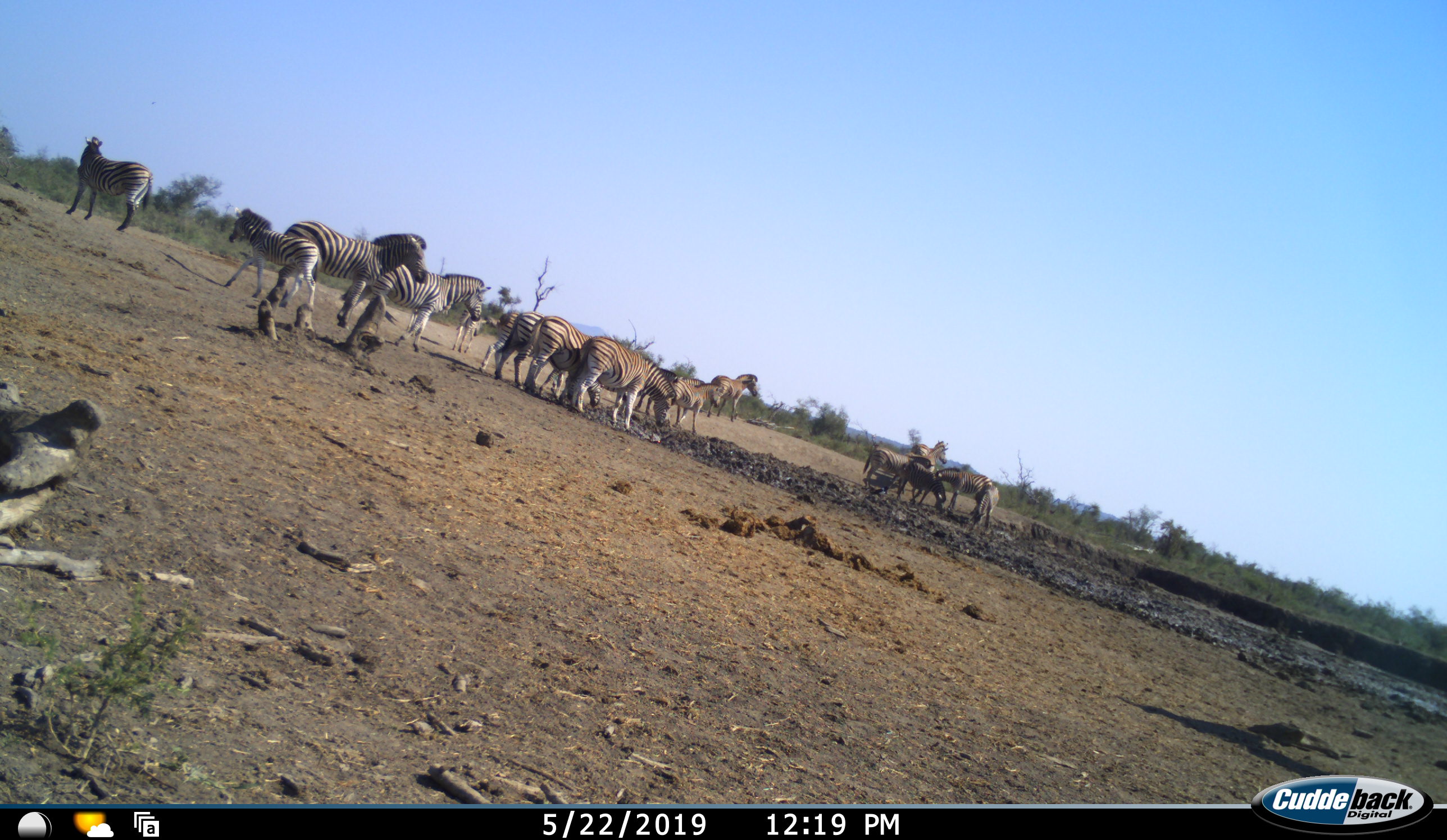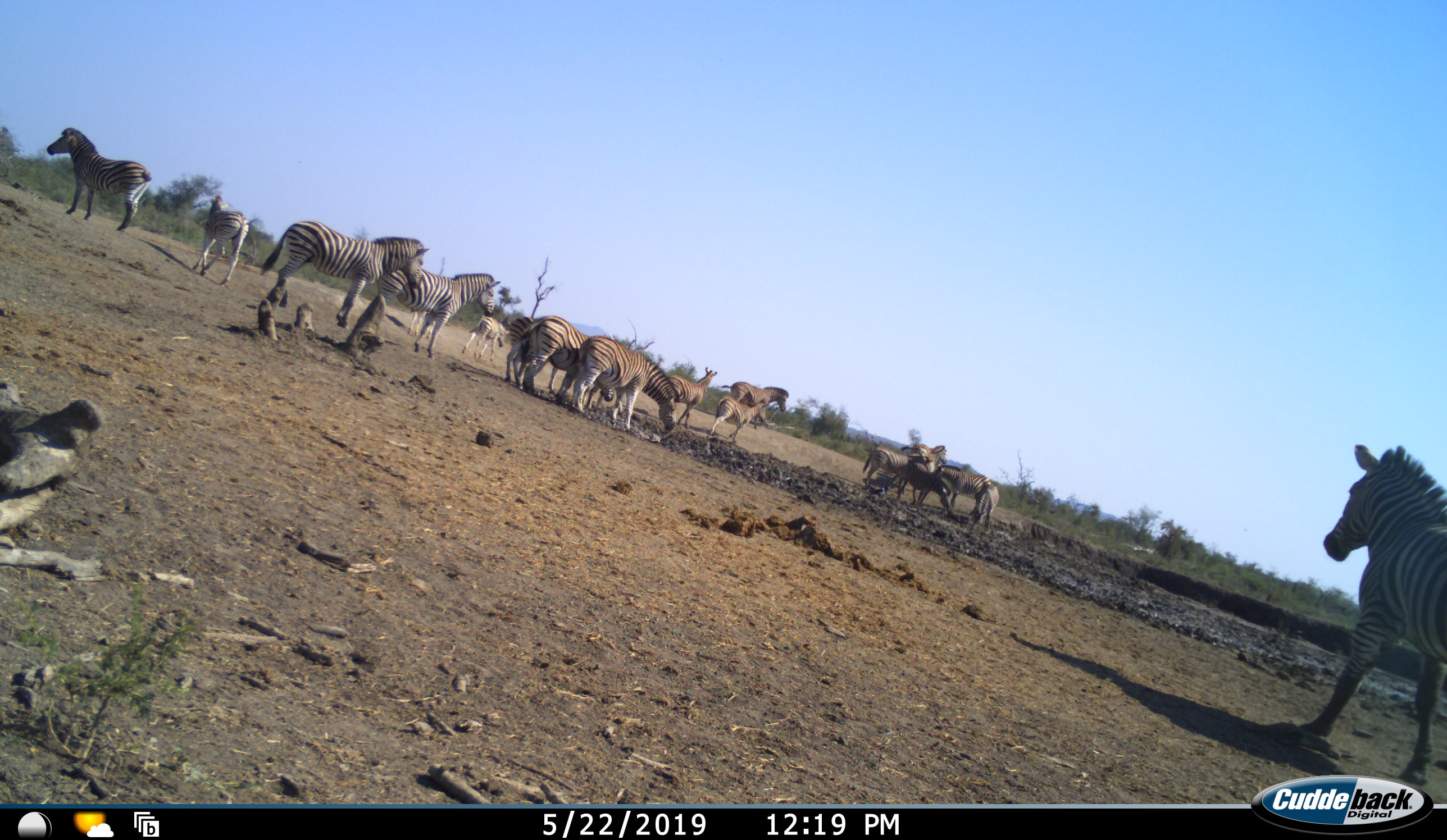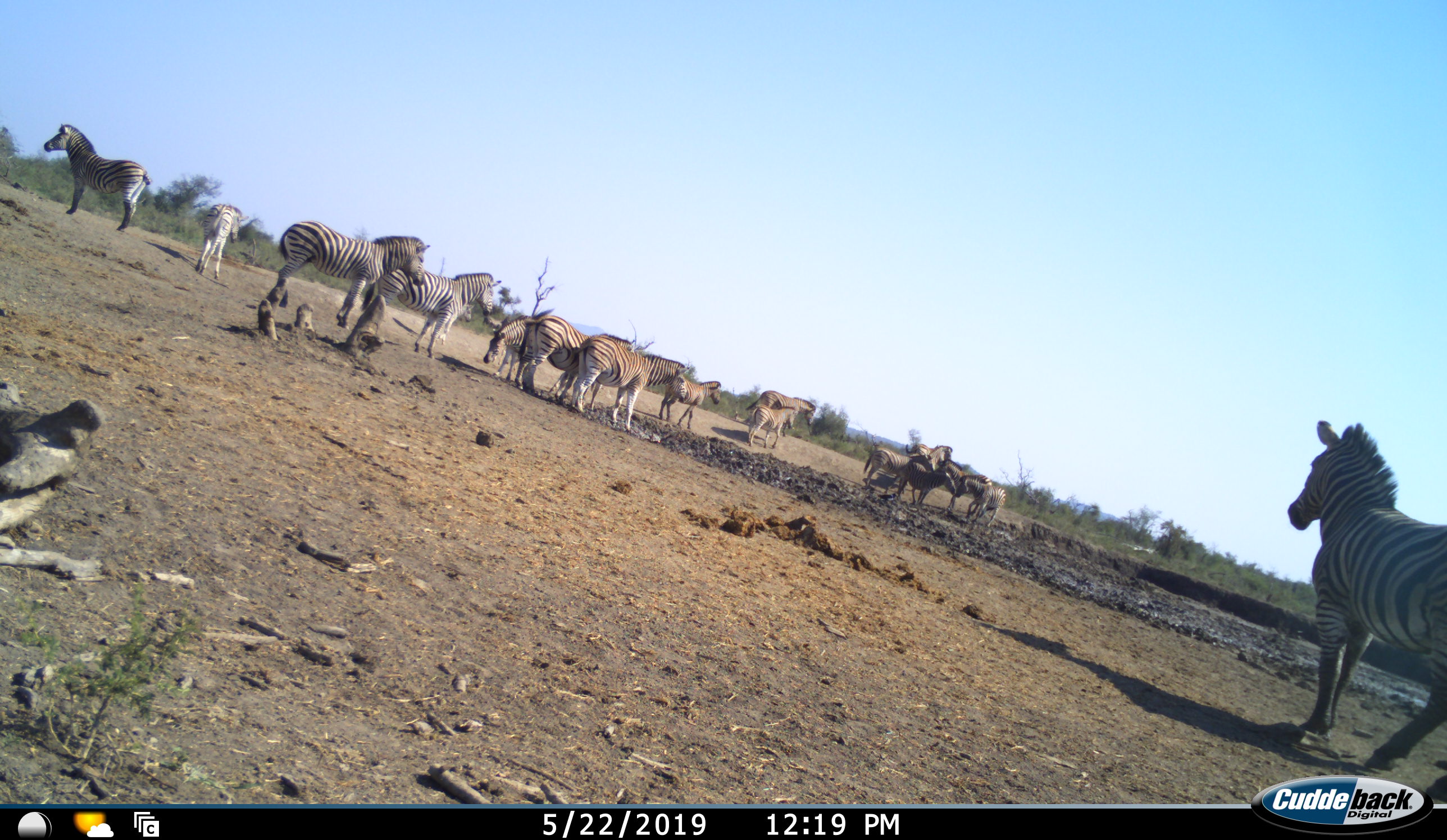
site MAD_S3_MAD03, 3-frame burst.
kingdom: Animalia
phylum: Chordata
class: Mammalia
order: Perissodactyla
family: Equidae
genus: Equus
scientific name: Equus quagga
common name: plains zebra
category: zebraplains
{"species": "zebraplains (plains zebra) (Equus quagga)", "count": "11-50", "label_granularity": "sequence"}